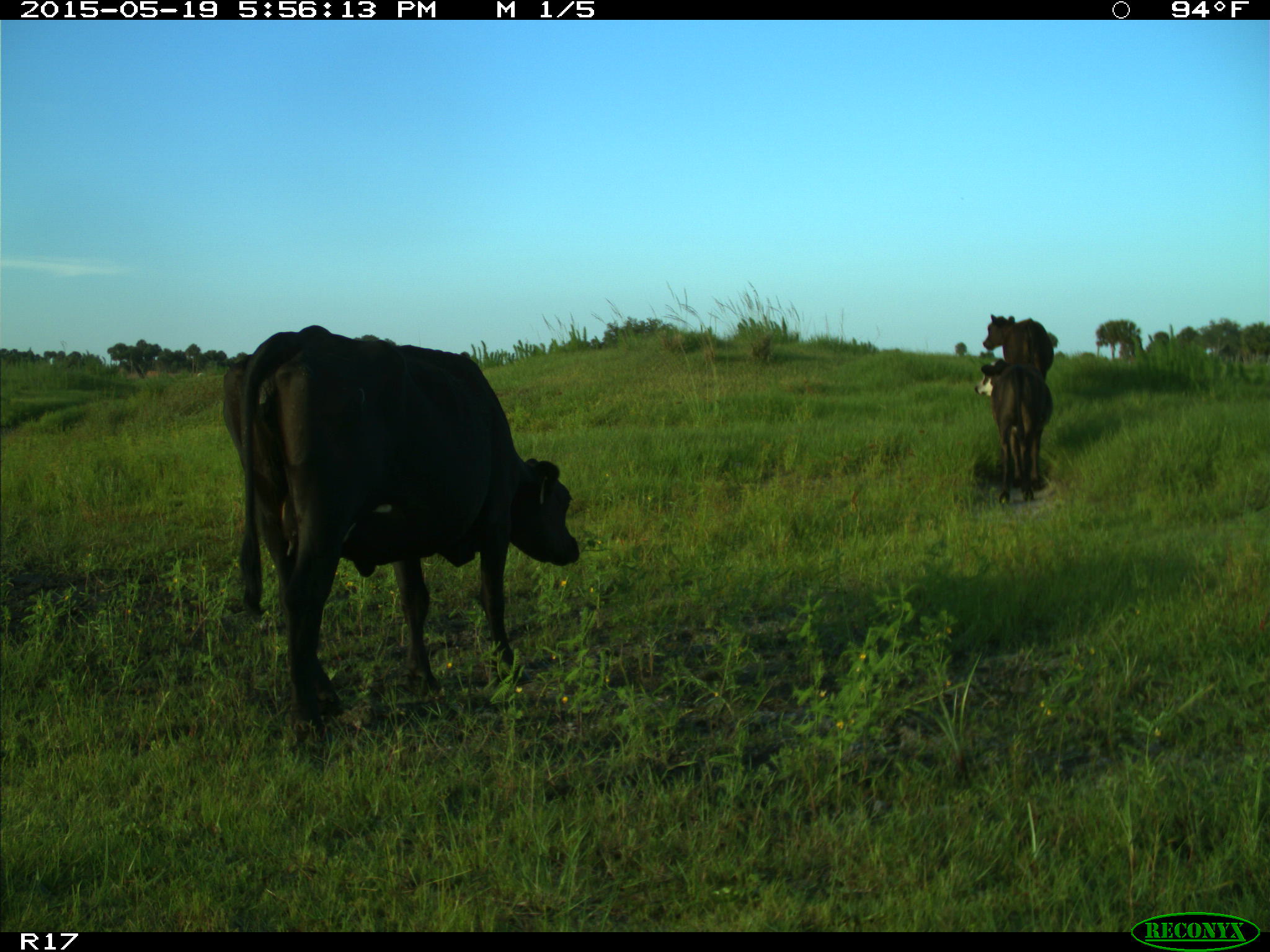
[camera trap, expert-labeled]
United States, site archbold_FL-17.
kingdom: Animalia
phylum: Chordata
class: Mammalia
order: Artiodactyla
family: Bovidae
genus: Bos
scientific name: Bos taurus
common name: domestic cow